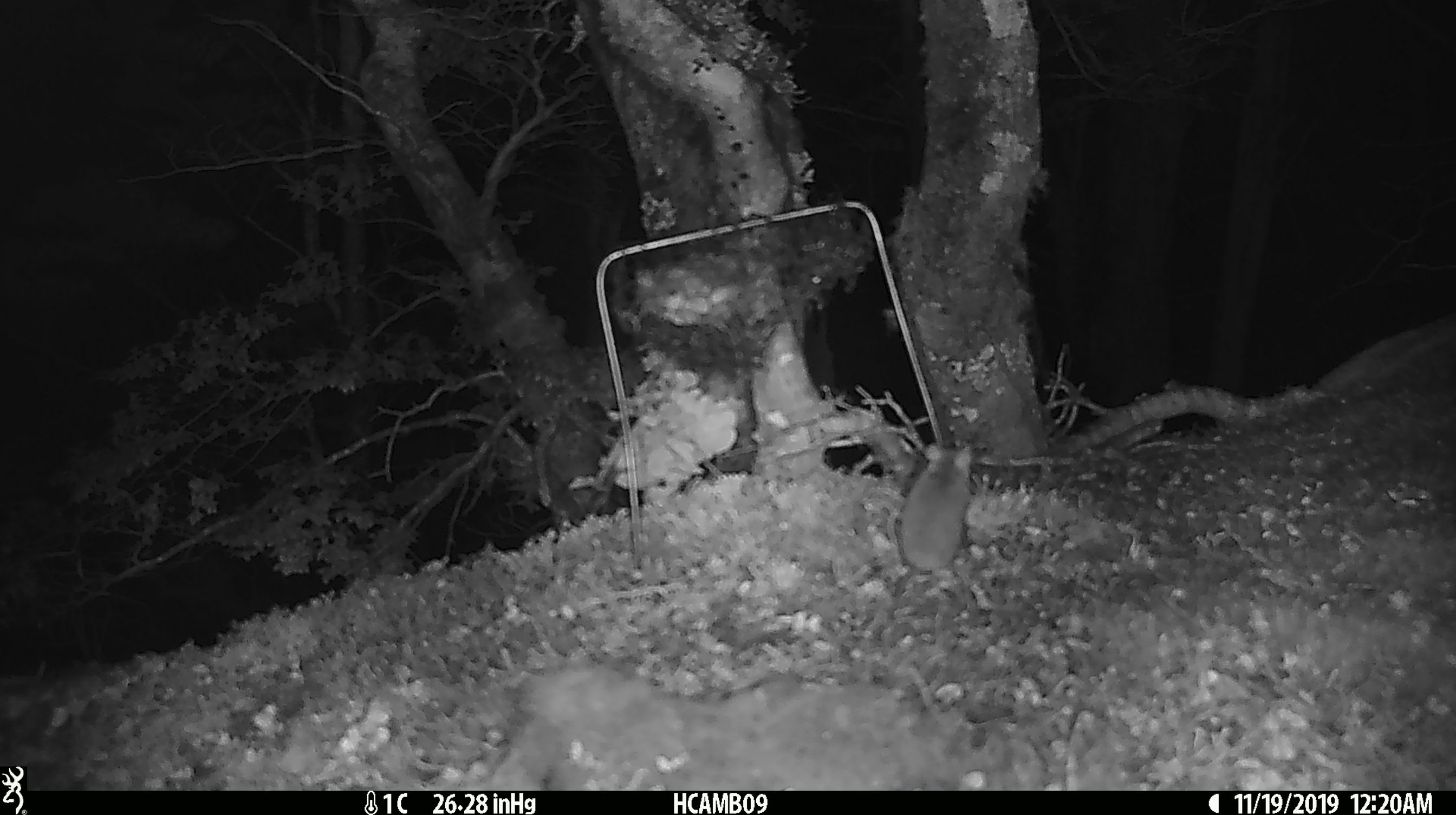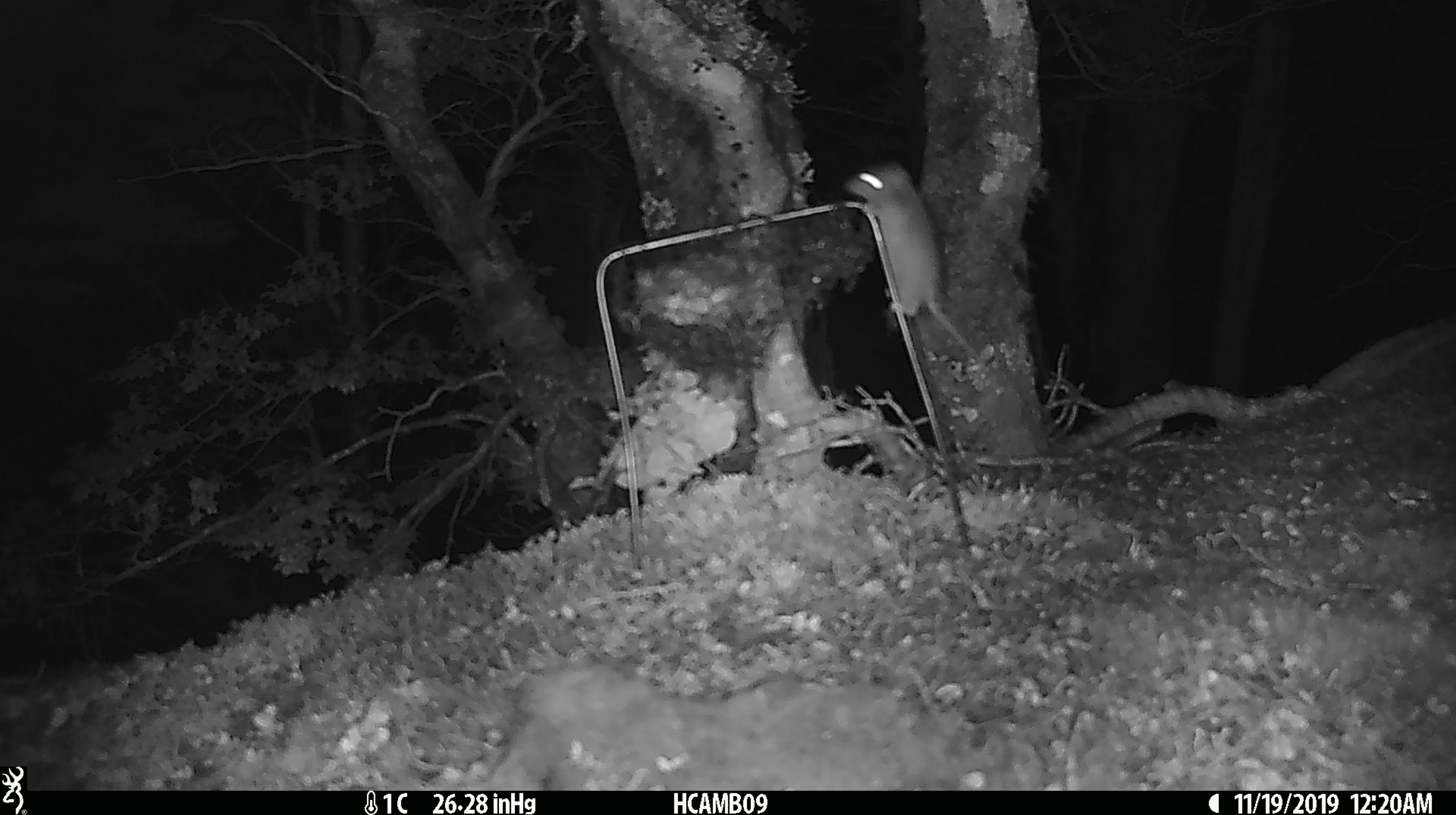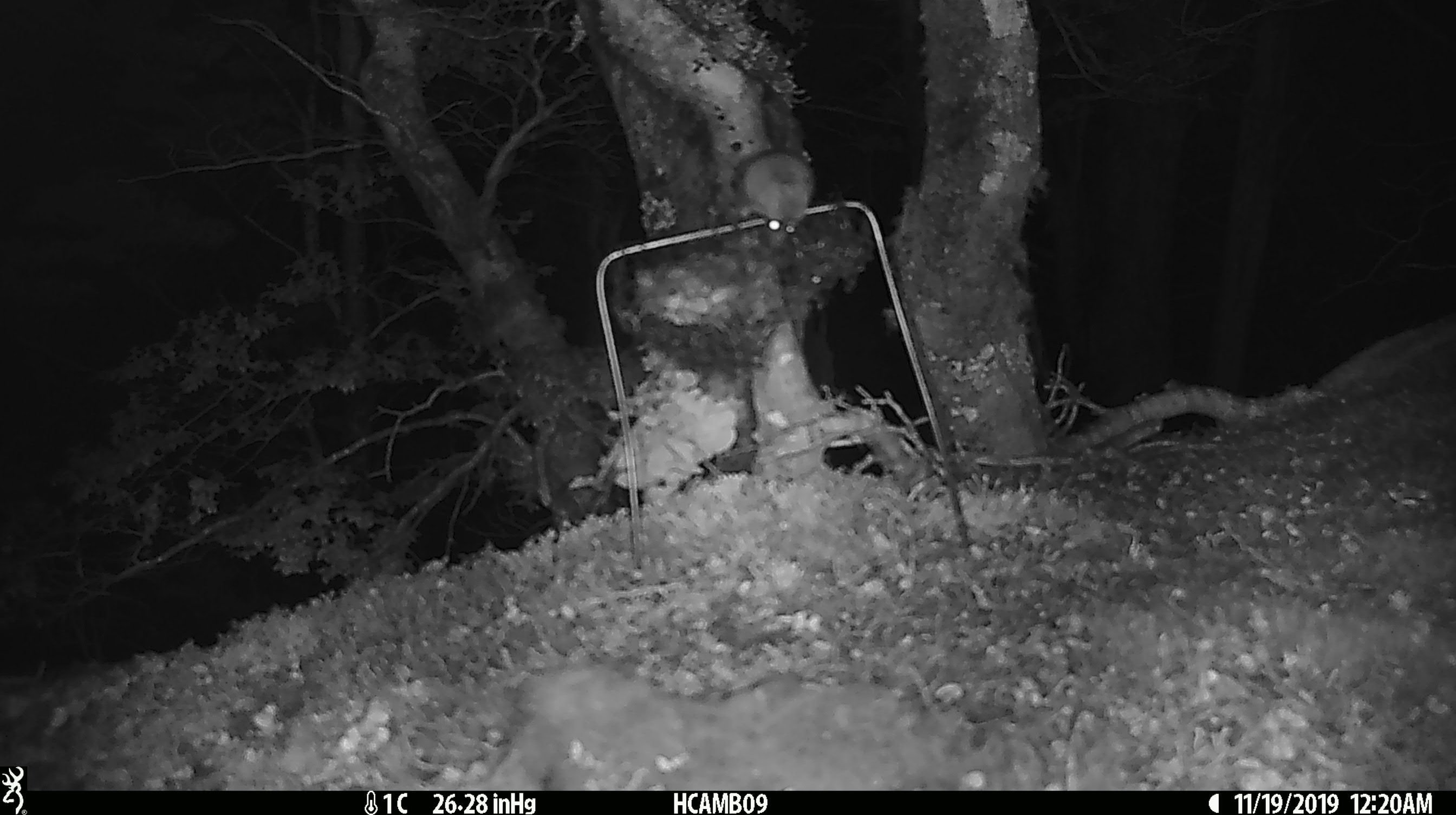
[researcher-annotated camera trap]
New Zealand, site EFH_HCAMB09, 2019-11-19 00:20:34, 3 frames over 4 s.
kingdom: Animalia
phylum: Chordata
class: Mammalia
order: Rodentia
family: Muridae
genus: Mus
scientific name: Mus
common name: mouse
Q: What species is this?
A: Mouse (Mus).